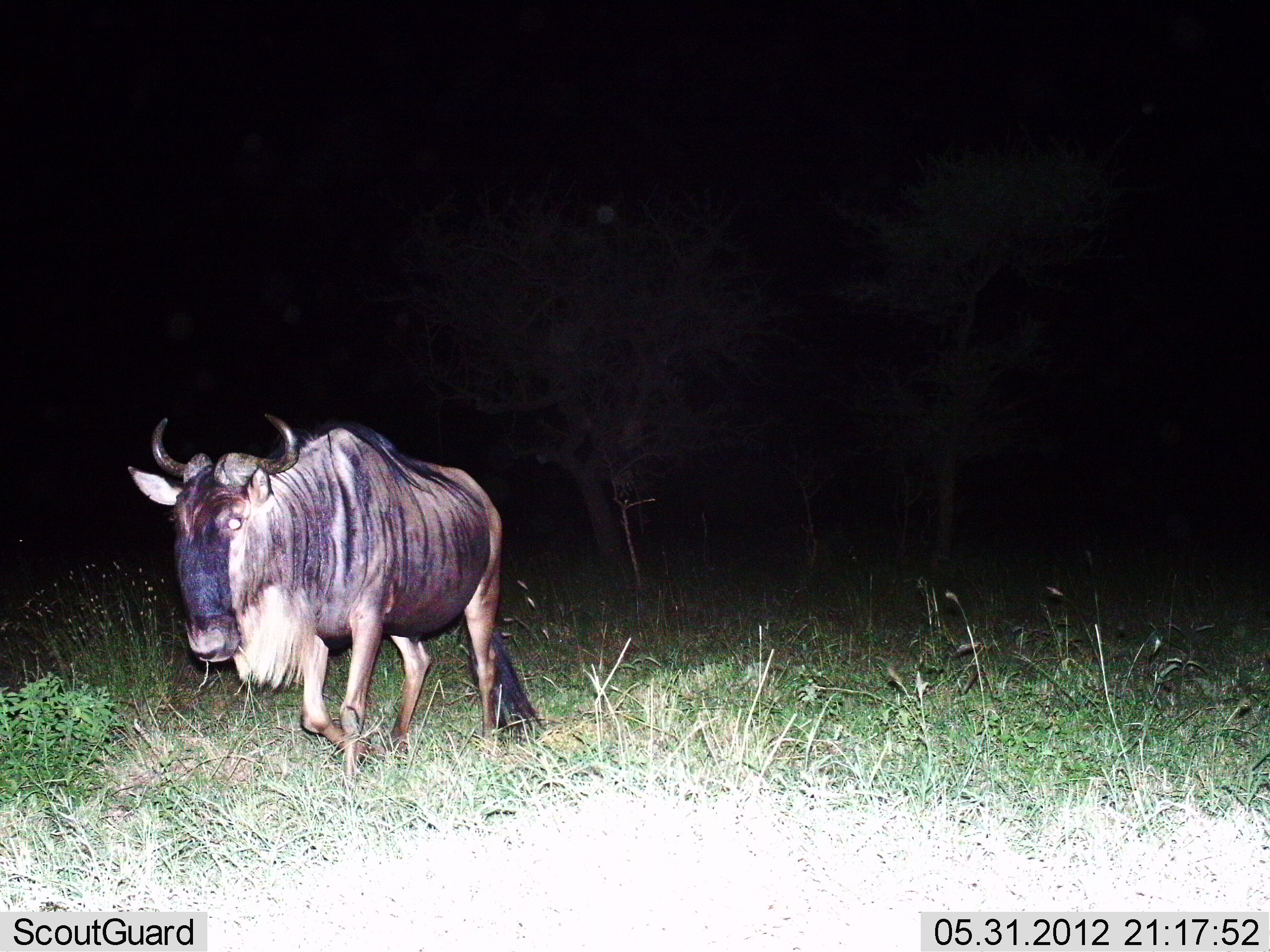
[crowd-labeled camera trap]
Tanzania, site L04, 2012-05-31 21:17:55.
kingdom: Animalia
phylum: Chordata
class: Mammalia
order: Artiodactyla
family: Bovidae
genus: Connochaetes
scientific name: Connochaetes taurinus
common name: blue wildebeest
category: wildebeest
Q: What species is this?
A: Wildebeest (blue wildebeest) (Connochaetes taurinus).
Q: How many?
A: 1.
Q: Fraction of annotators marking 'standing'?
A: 10%.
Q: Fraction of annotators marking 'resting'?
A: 0%.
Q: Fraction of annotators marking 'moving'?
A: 100%.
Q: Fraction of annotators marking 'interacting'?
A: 0%.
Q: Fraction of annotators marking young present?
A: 0%.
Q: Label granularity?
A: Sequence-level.